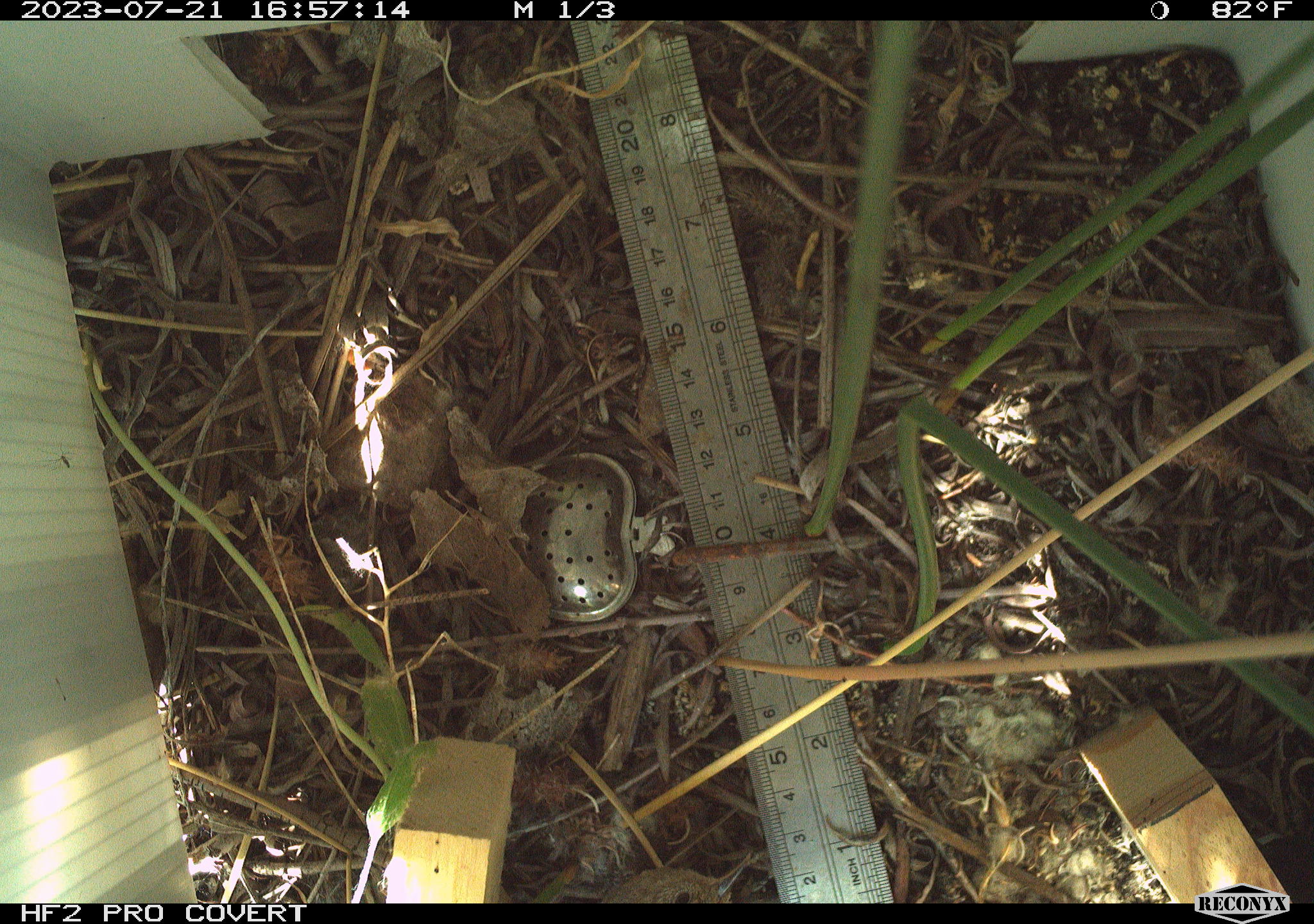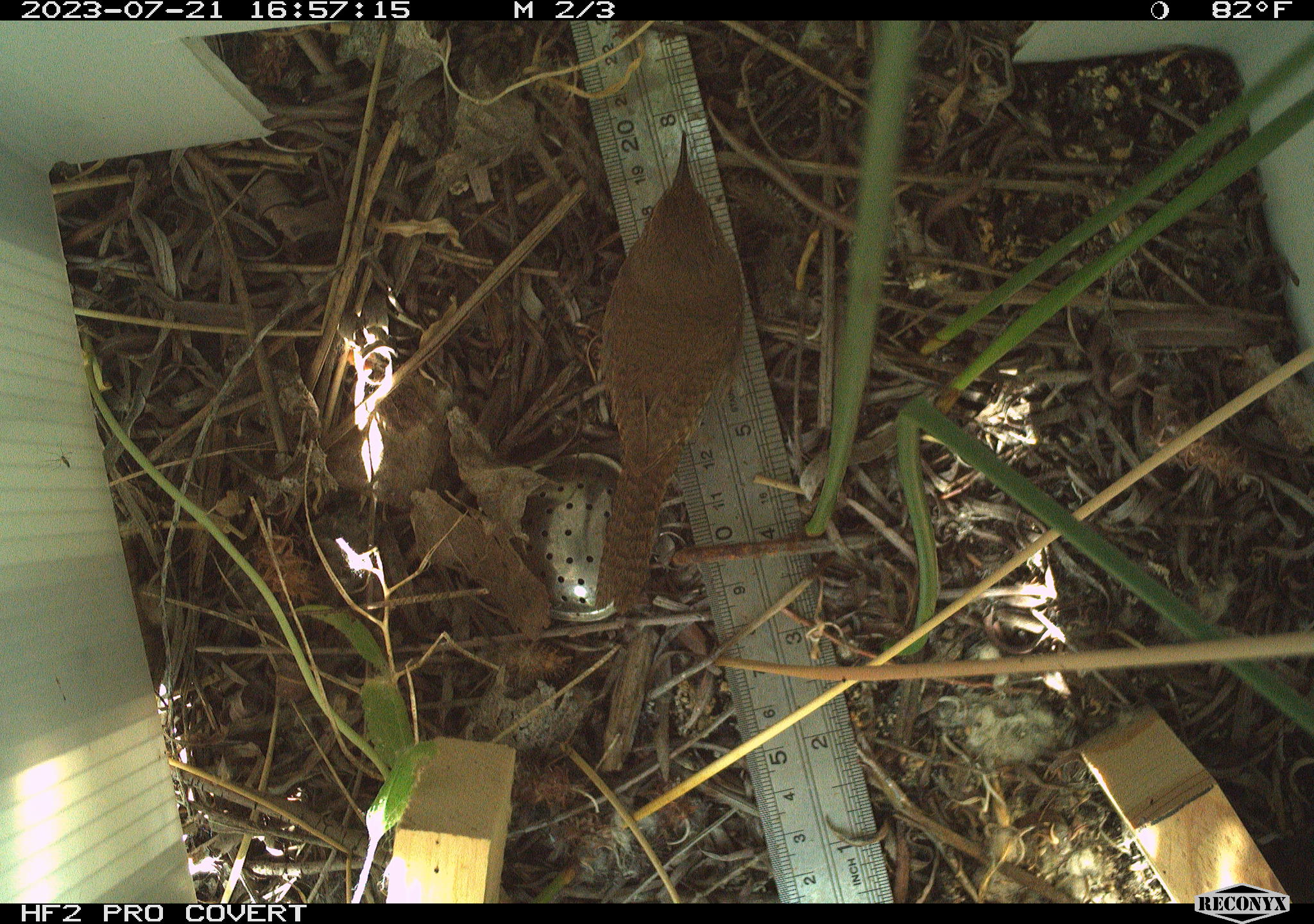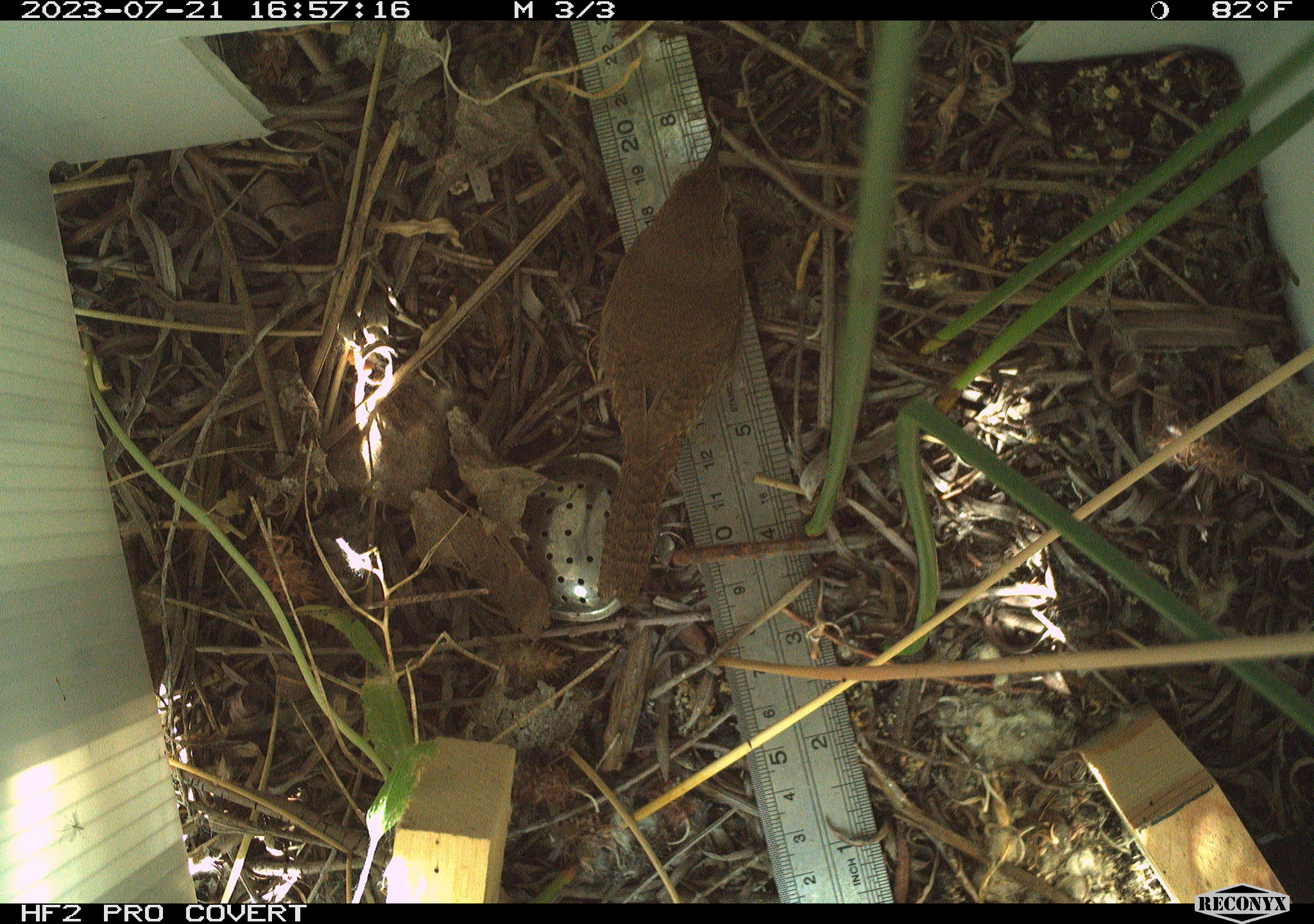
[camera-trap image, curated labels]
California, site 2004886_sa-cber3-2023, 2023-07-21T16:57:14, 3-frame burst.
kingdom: Animalia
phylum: Chordata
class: Aves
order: Passeriformes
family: Troglodytidae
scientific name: Troglodytidae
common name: wren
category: troglodytidae family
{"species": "troglodytidae family (wren) (Troglodytidae)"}